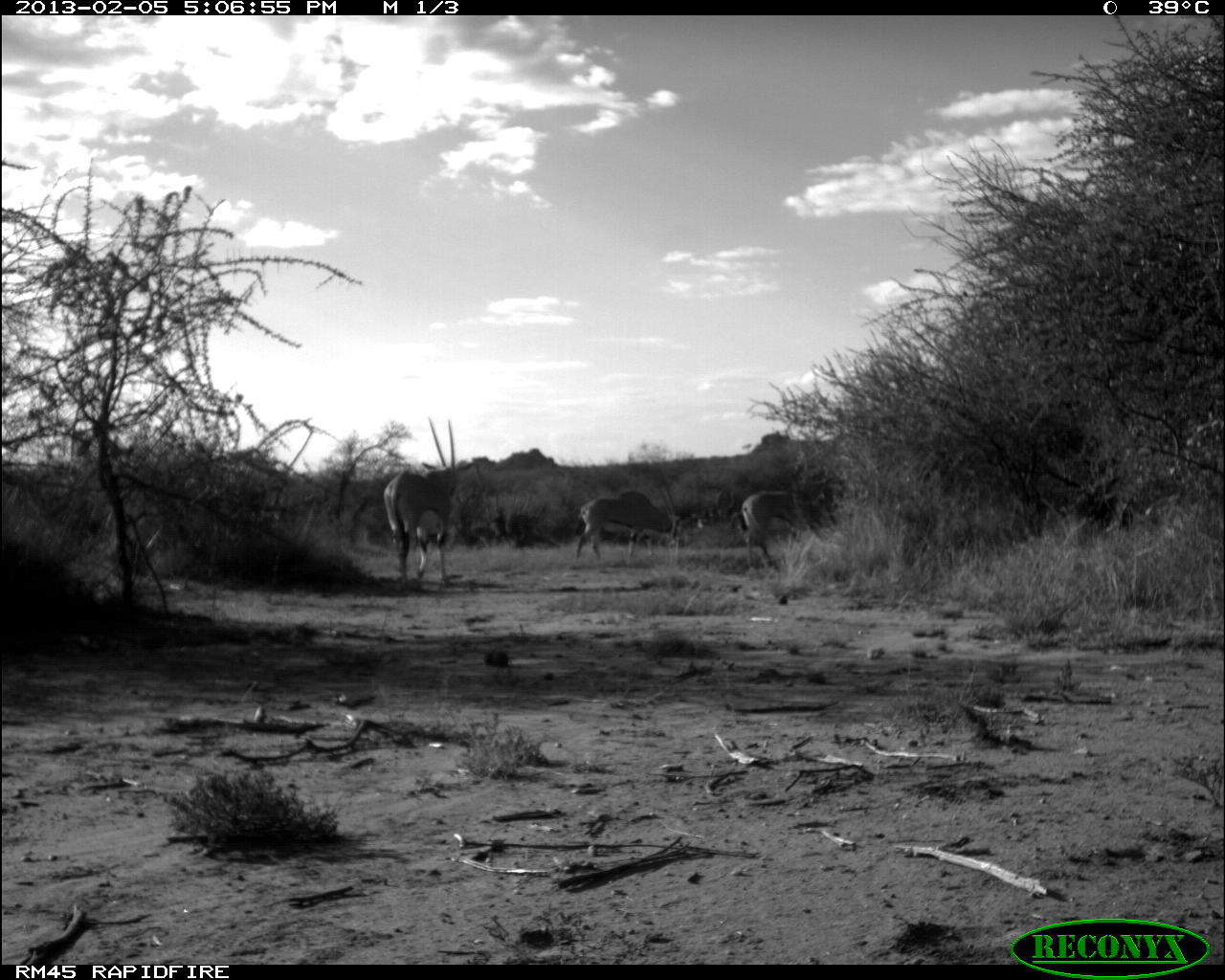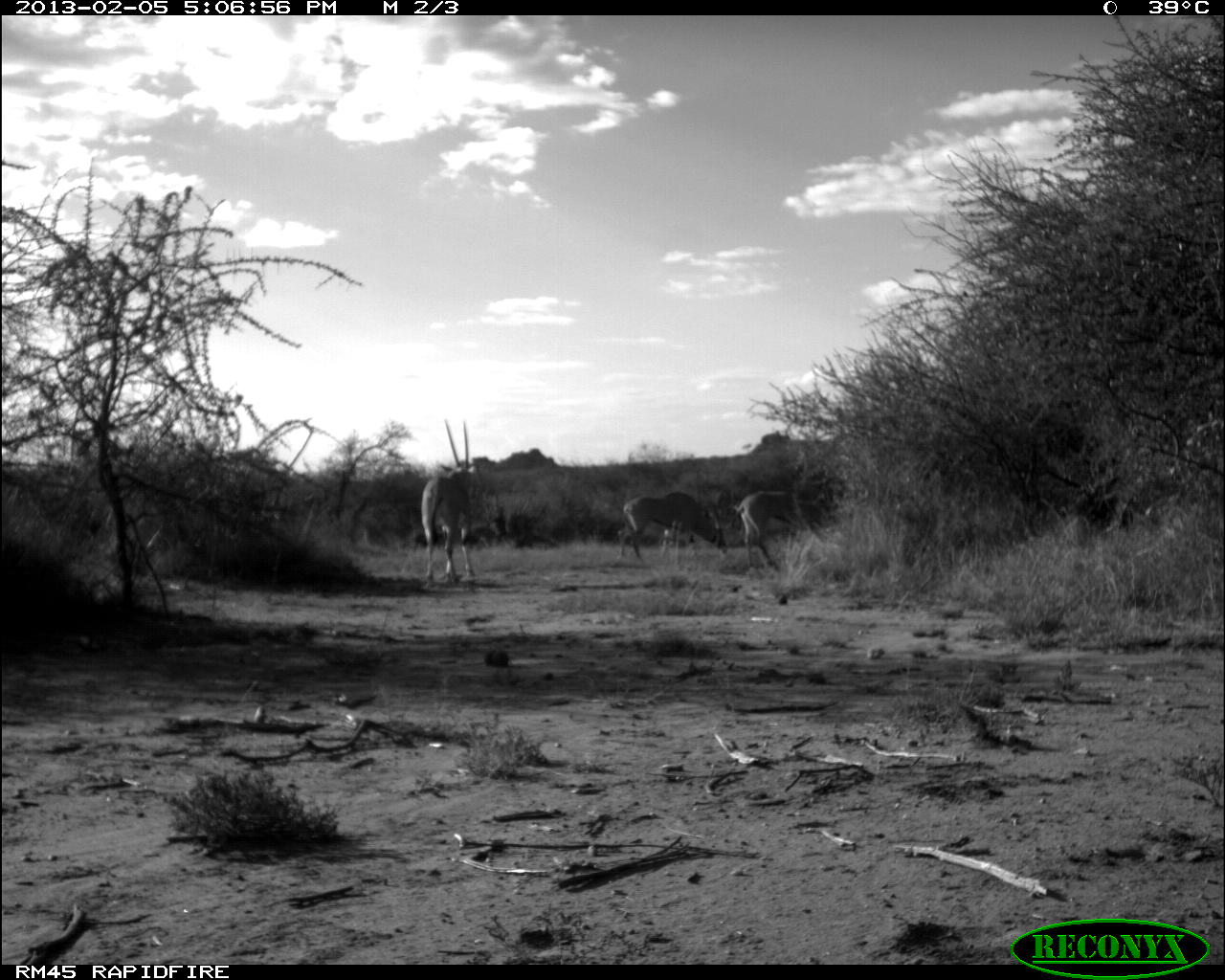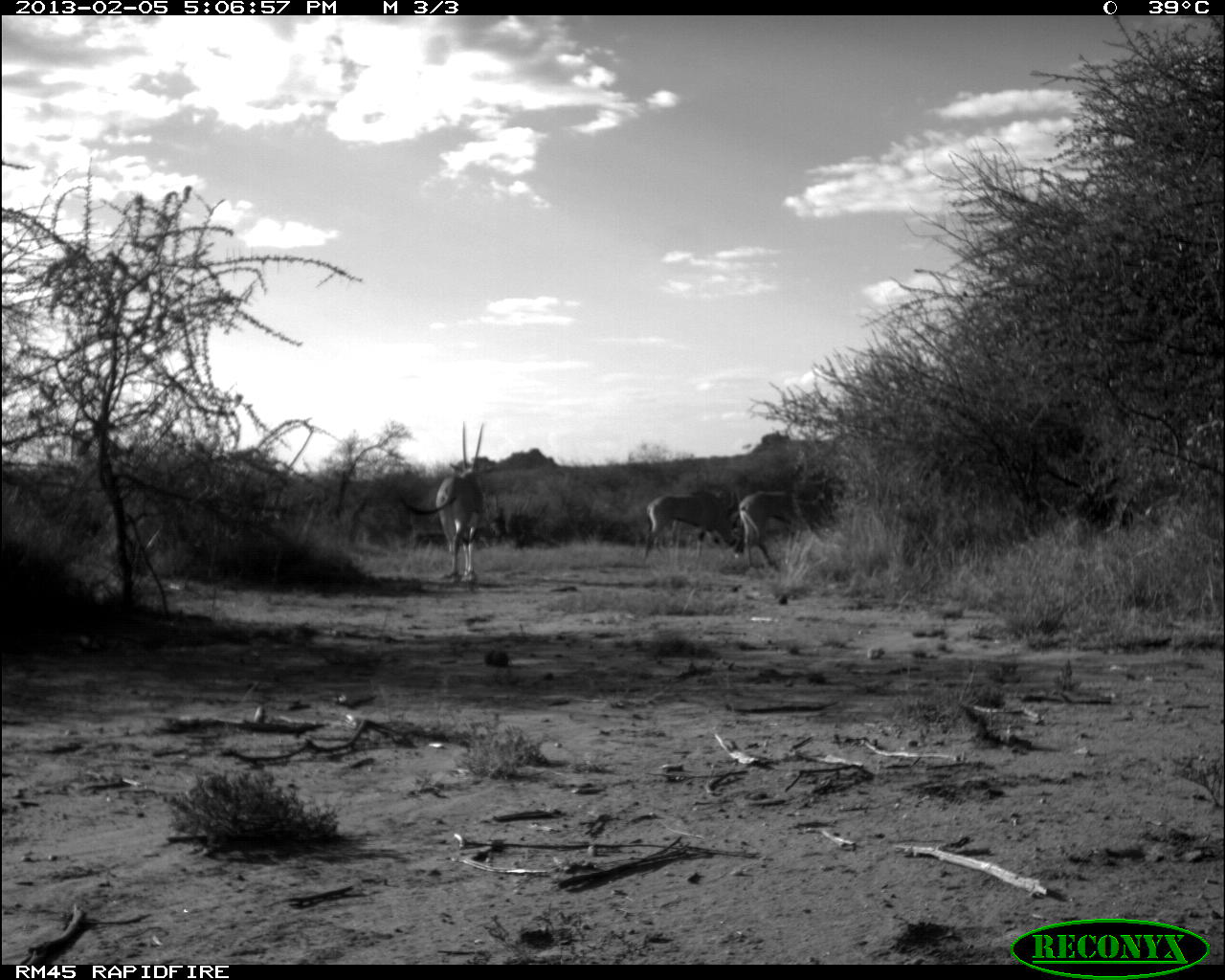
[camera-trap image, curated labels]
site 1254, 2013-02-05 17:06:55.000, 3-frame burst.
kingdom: Animalia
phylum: Chordata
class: Mammalia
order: Artiodactyla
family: Bovidae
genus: Oryx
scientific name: Oryx beisa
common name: east african oryx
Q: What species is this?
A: Oryx beisa (east african oryx).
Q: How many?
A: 3.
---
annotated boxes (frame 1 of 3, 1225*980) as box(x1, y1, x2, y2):
oryx beisa: box(383, 414, 461, 587); box(732, 490, 833, 571); box(570, 491, 677, 567)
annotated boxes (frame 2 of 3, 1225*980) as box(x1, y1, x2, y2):
oryx beisa: box(420, 418, 479, 592); box(736, 486, 836, 572); box(617, 491, 728, 558)